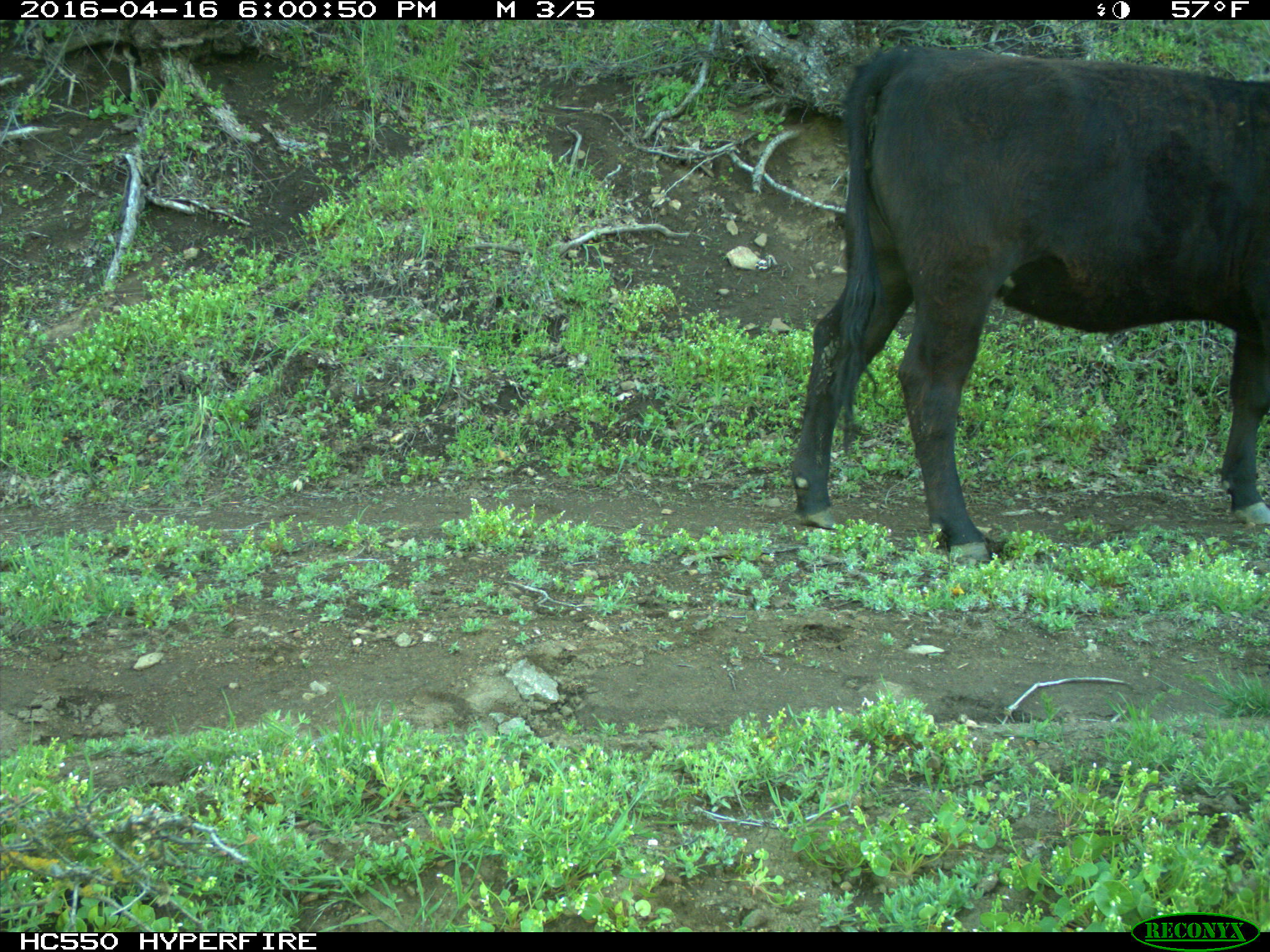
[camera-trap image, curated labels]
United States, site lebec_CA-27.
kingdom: Animalia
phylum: Chordata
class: Mammalia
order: Artiodactyla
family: Bovidae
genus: Bos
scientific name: Bos taurus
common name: domestic cow